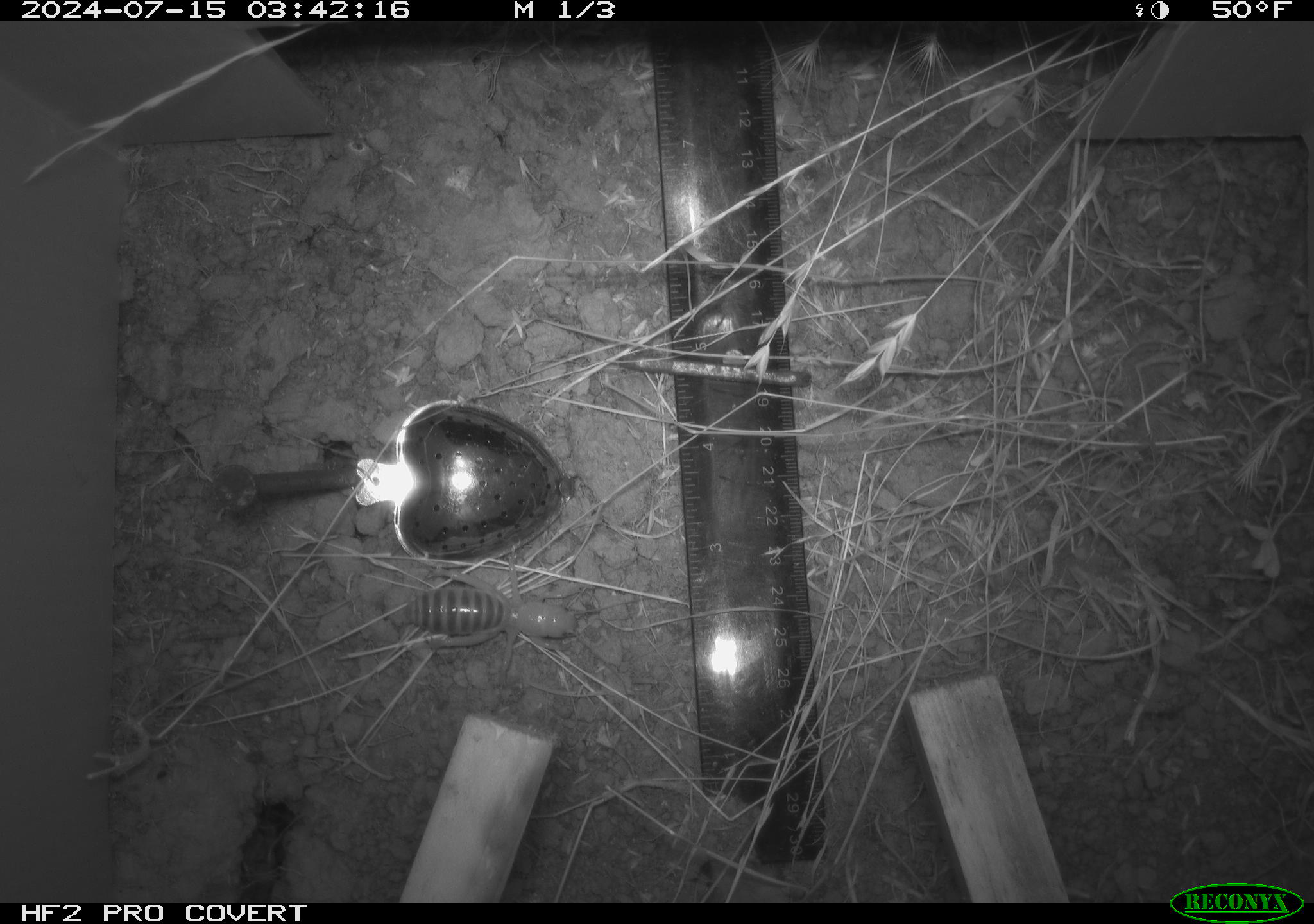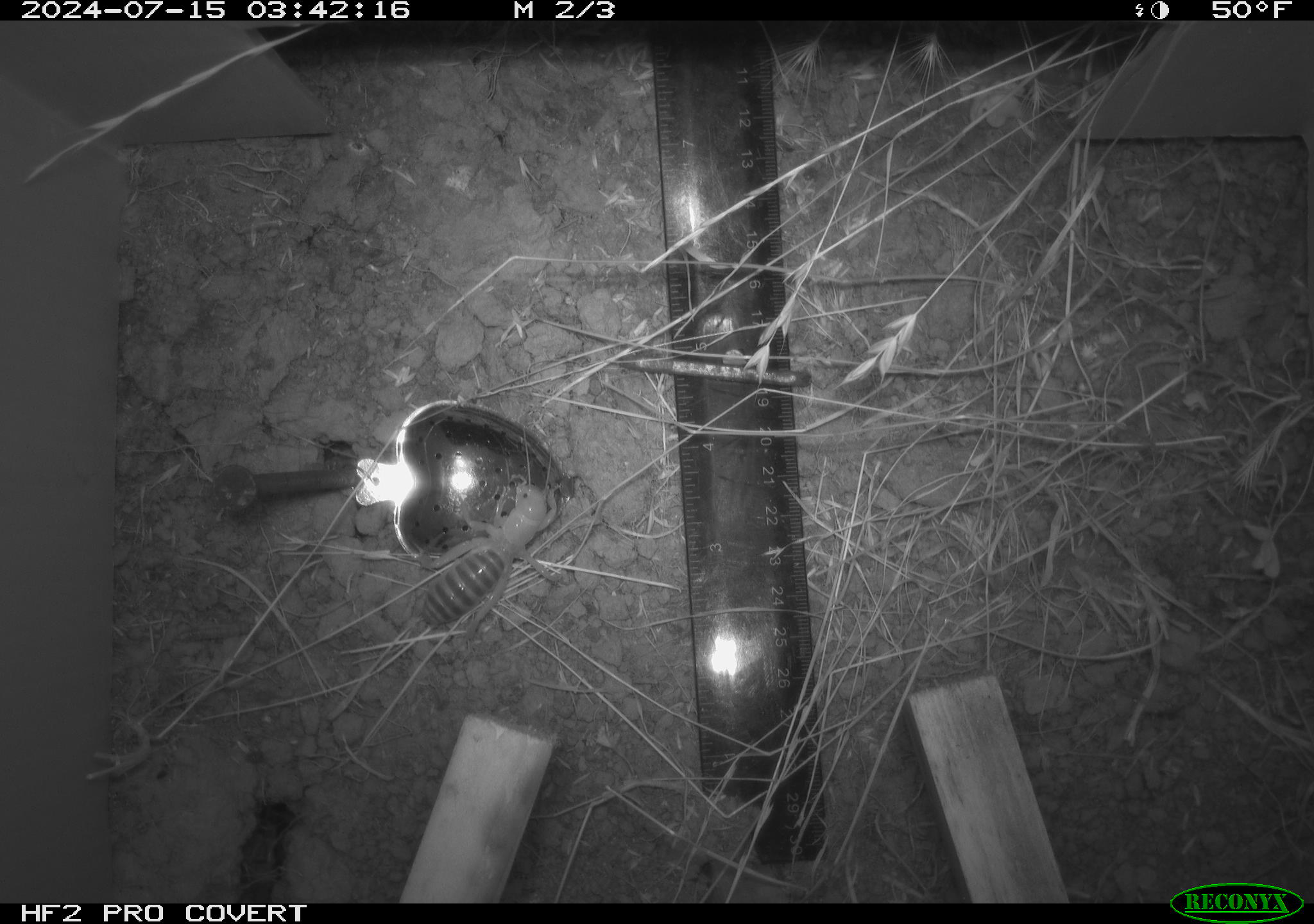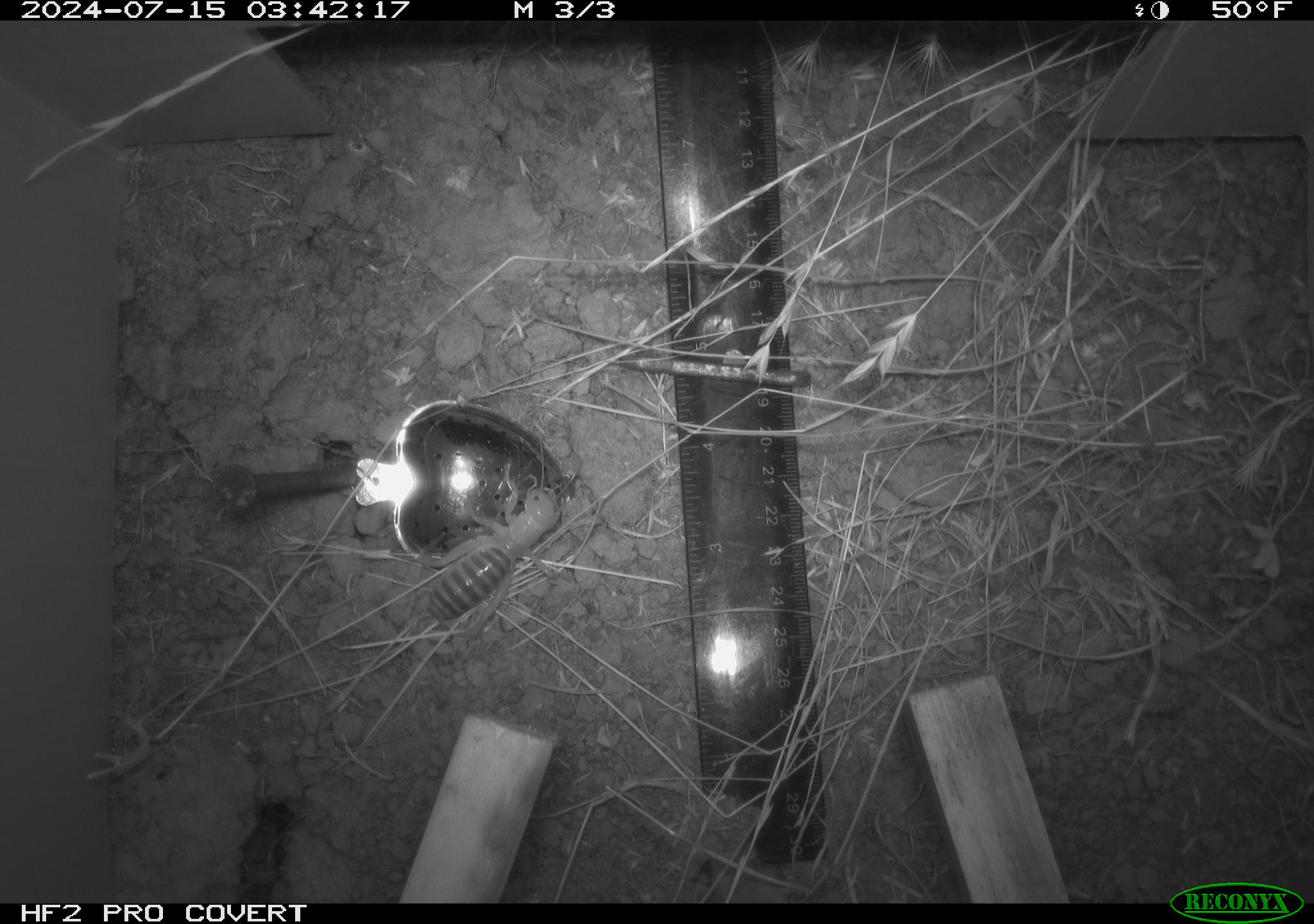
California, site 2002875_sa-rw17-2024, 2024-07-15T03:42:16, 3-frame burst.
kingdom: Animalia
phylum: Arthropoda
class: Insecta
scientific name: Insecta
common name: insect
Insect (Insecta).